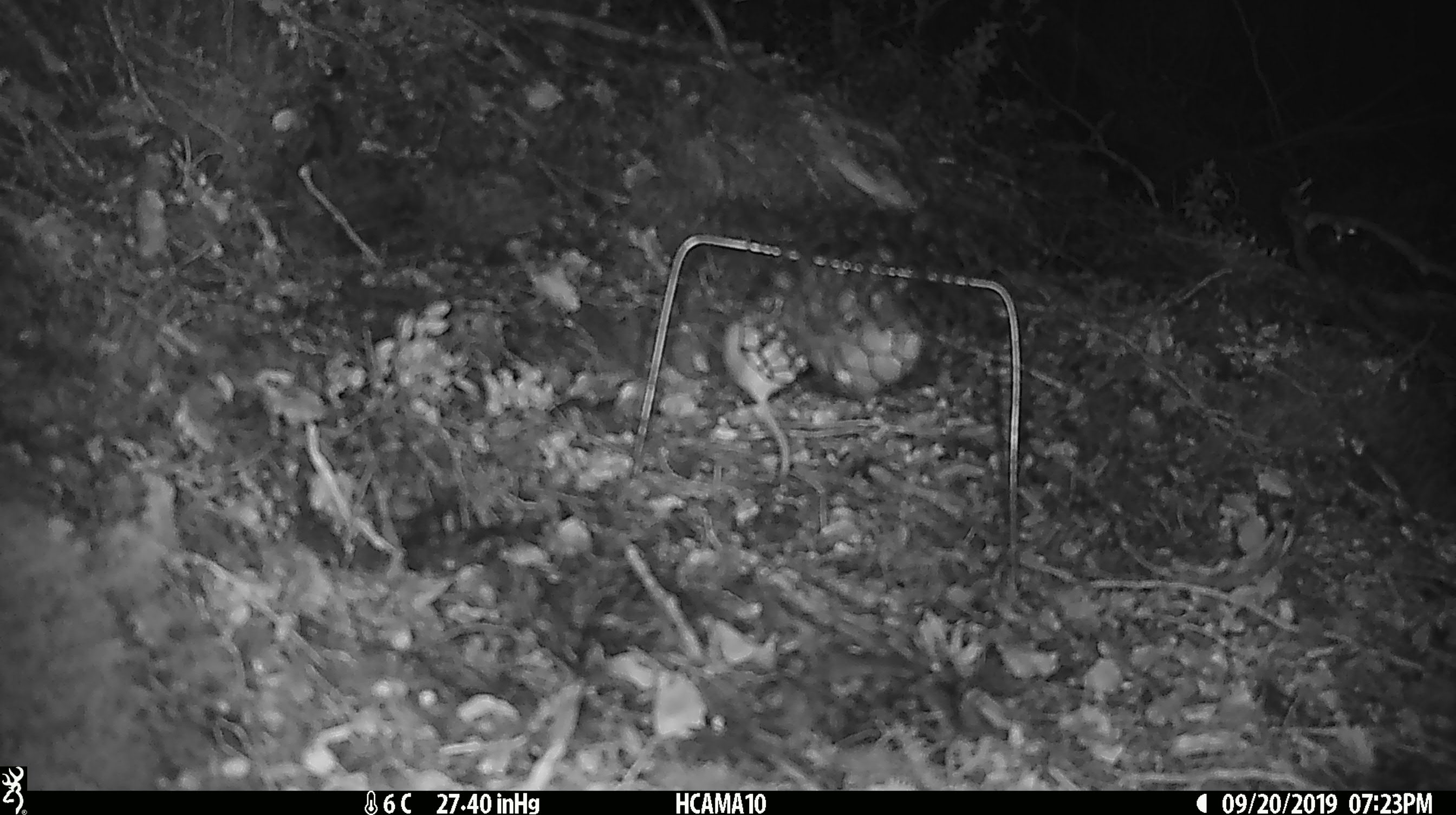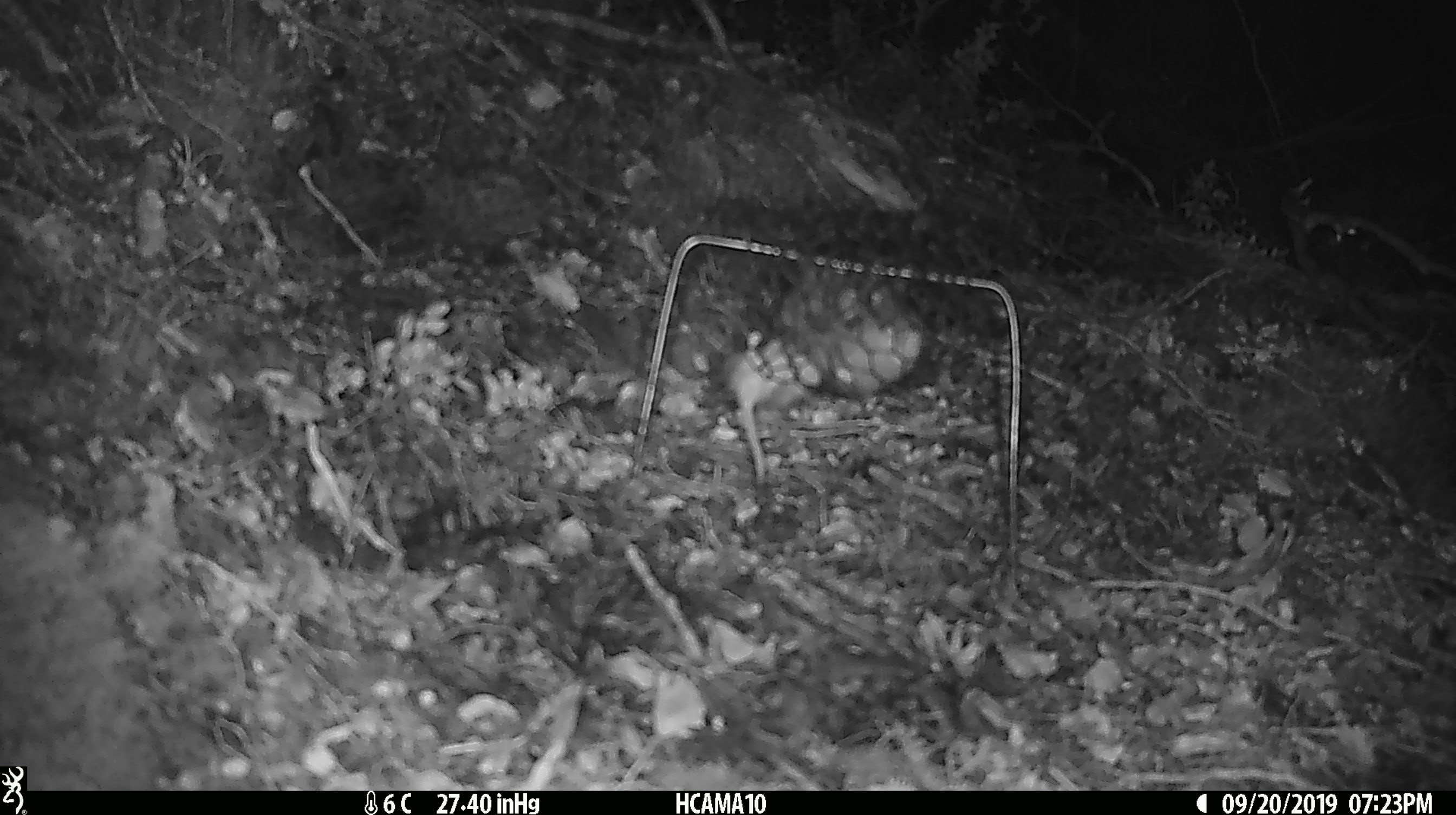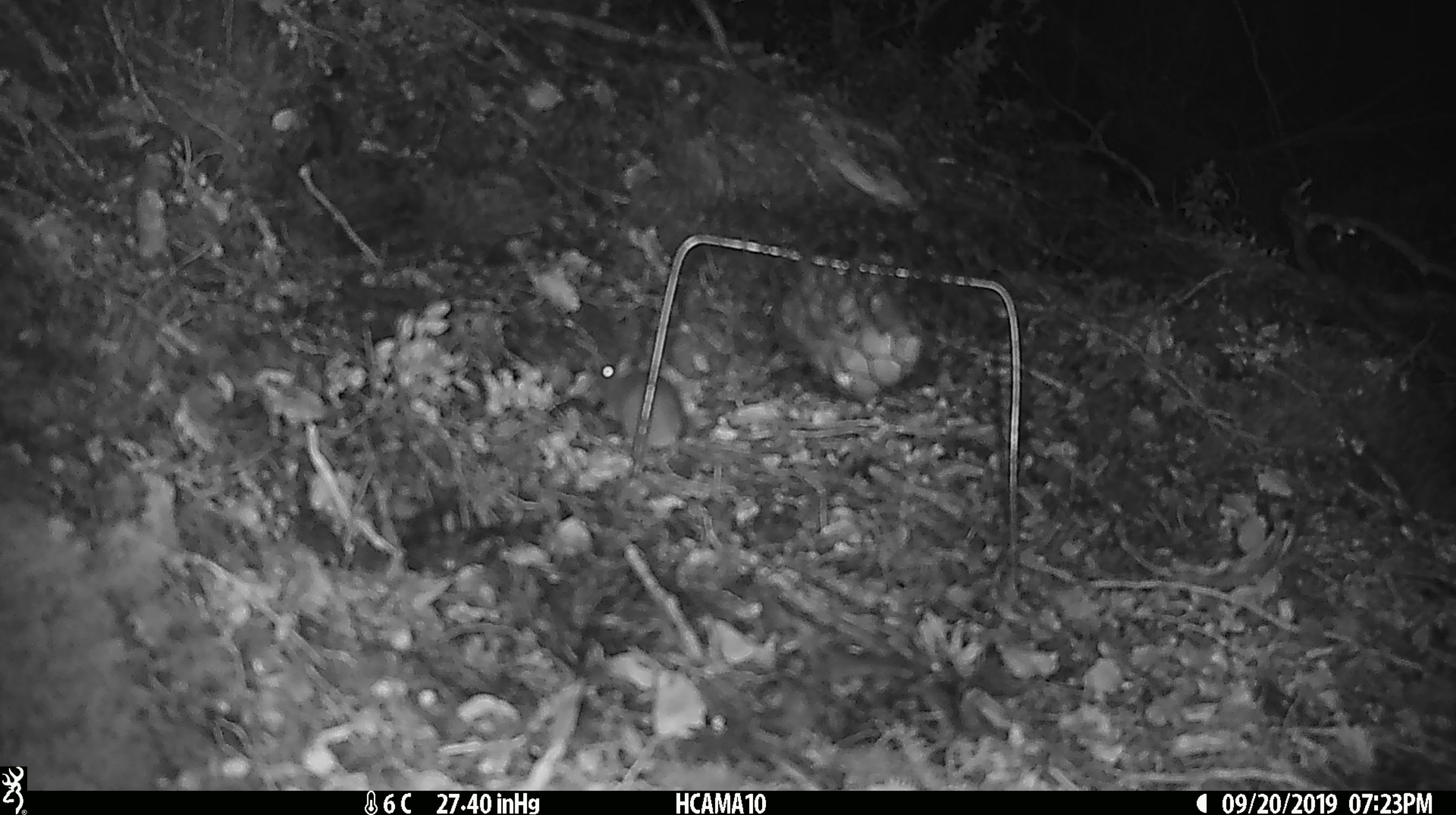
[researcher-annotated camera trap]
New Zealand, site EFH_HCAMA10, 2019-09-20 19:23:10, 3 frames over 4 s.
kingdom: Animalia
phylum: Chordata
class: Mammalia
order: Rodentia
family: Muridae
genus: Mus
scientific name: Mus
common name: mouse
Mouse (Mus).